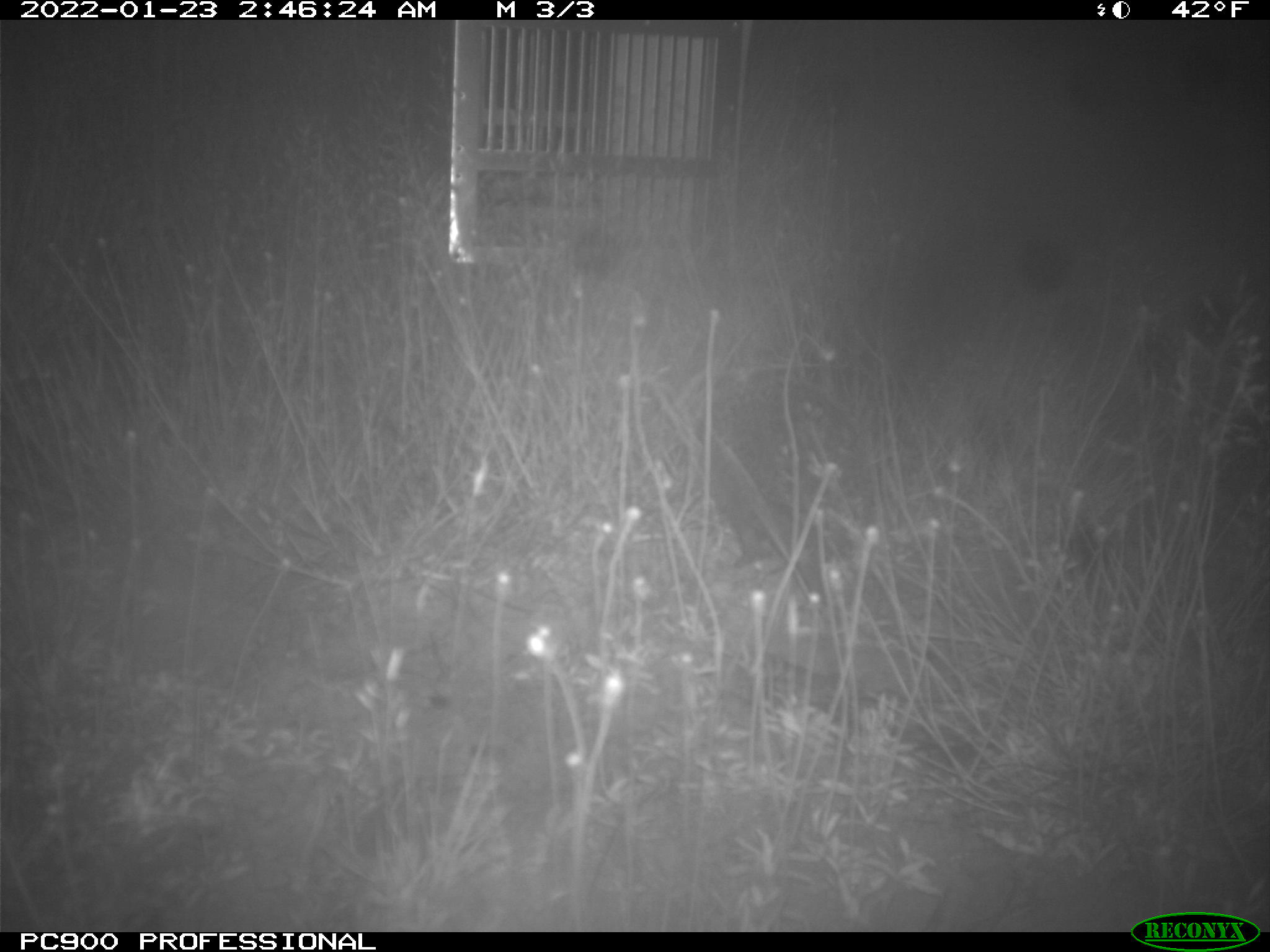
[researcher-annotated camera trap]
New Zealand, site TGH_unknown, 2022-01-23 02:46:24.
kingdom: Animalia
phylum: Chordata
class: Mammalia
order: Eulipotyphla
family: Erinaceidae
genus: Erinaceus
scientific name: Erinaceus europaeus europaeus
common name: european hedgehog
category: hedgehog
Hedgehog (european hedgehog) (Erinaceus europaeus europaeus).